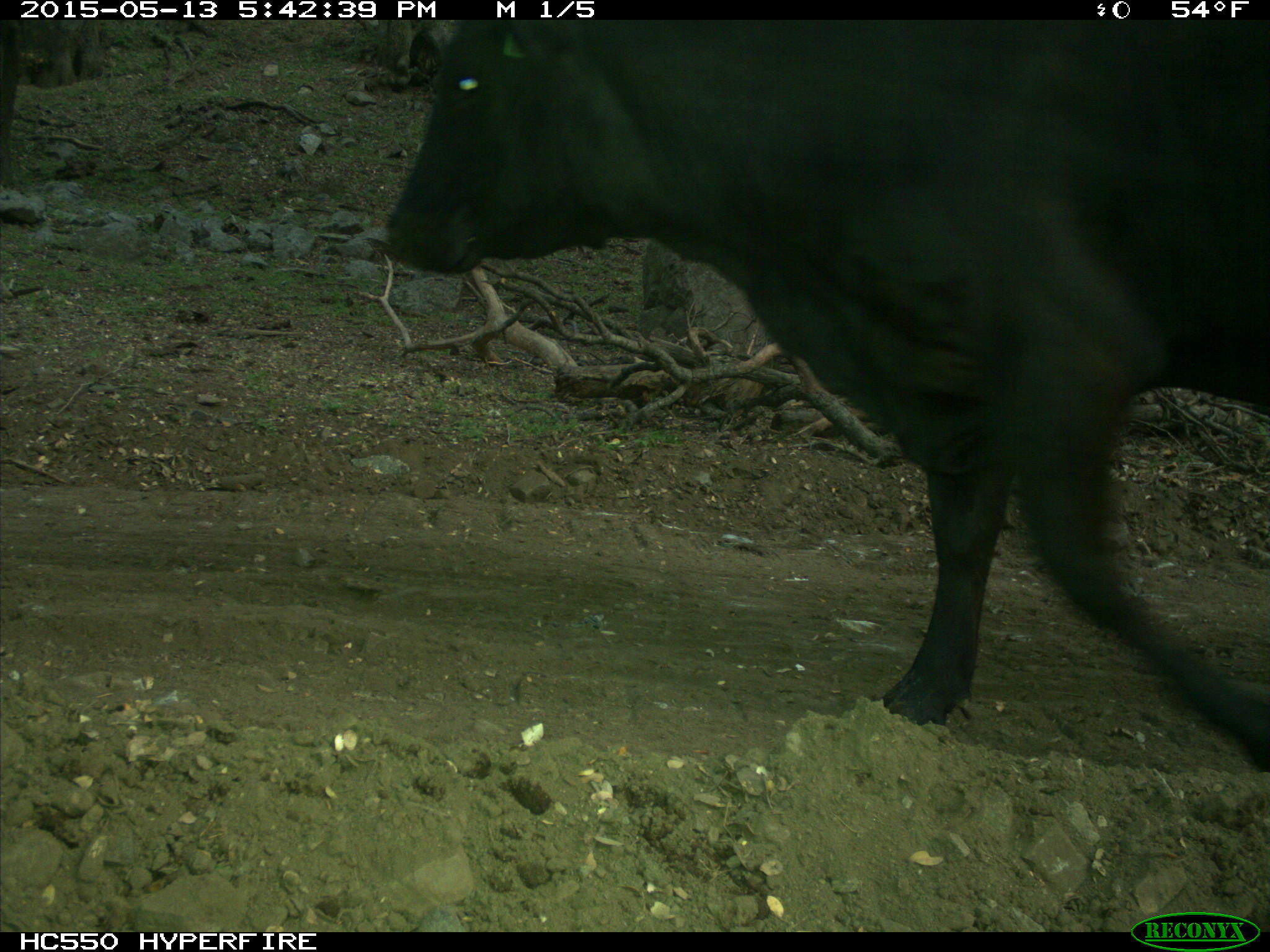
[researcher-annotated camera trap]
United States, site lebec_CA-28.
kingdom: Animalia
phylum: Chordata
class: Mammalia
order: Artiodactyla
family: Bovidae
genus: Bos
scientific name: Bos taurus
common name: domestic cow